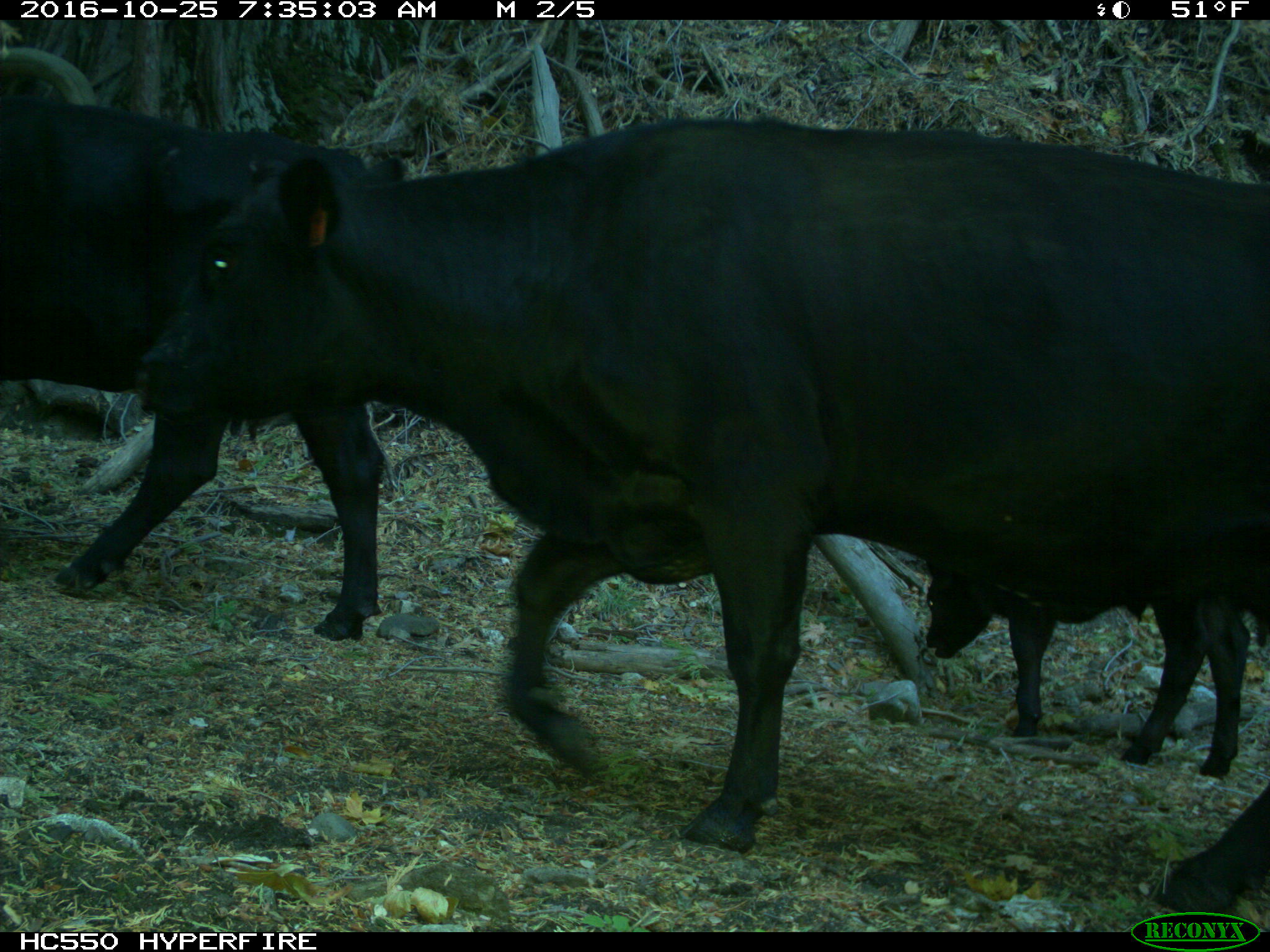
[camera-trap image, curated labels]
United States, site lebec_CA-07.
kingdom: Animalia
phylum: Chordata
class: Mammalia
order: Artiodactyla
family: Bovidae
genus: Bos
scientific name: Bos taurus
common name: domestic cow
Bos taurus (domestic cow).